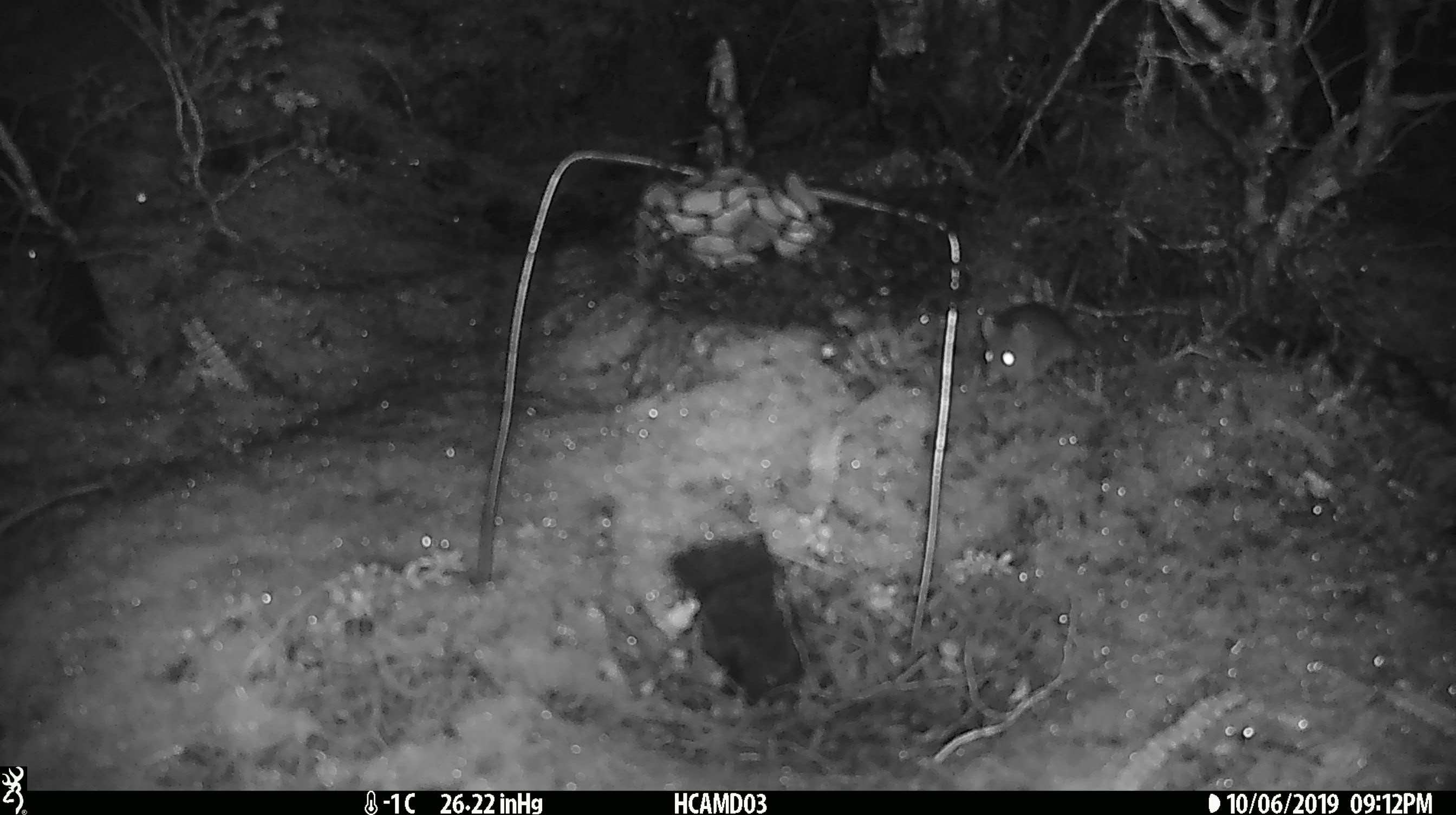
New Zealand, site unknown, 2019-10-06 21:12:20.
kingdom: Animalia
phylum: Chordata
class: Mammalia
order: Rodentia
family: Muridae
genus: Mus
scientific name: Mus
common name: mouse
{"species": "mouse (Mus)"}